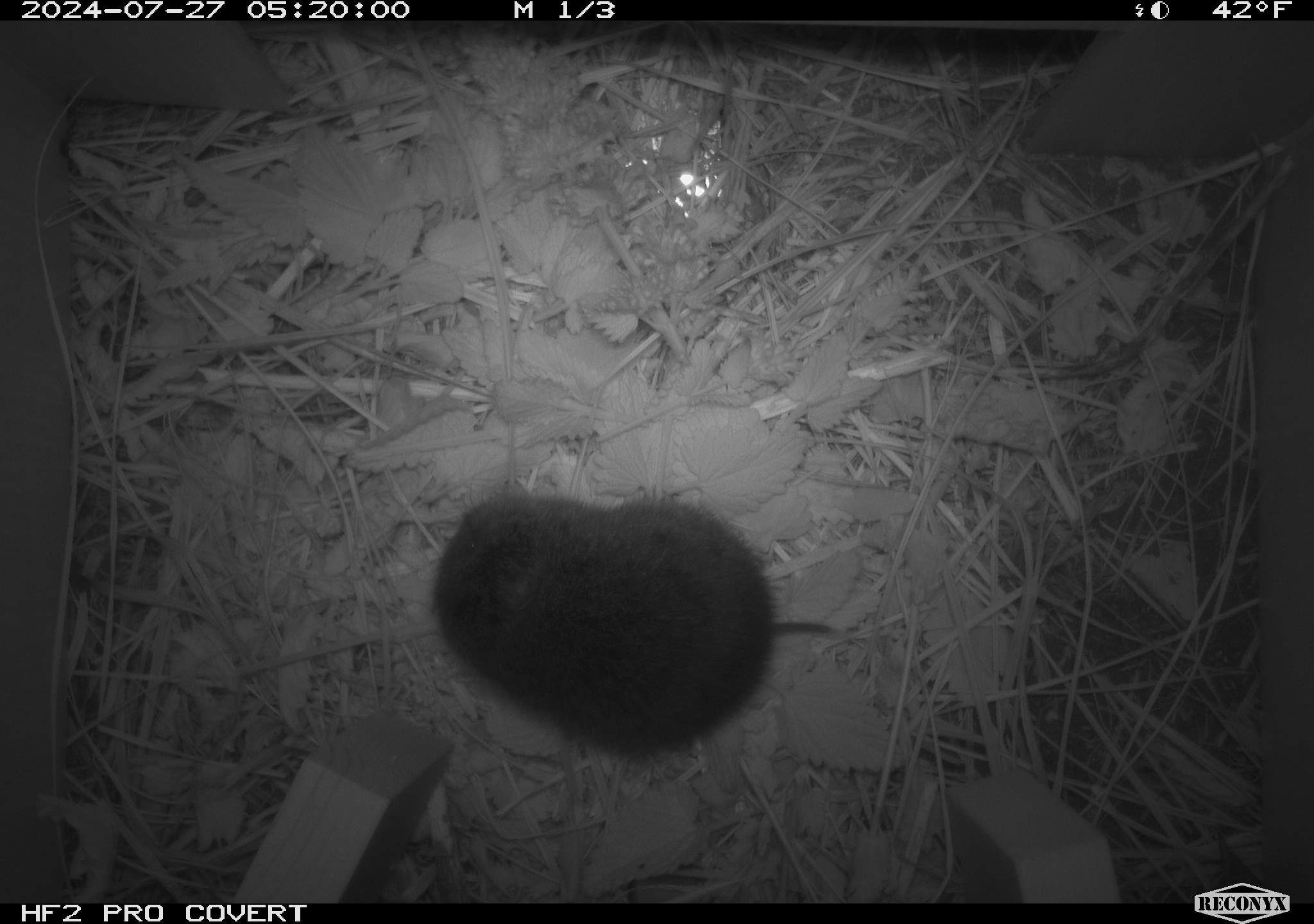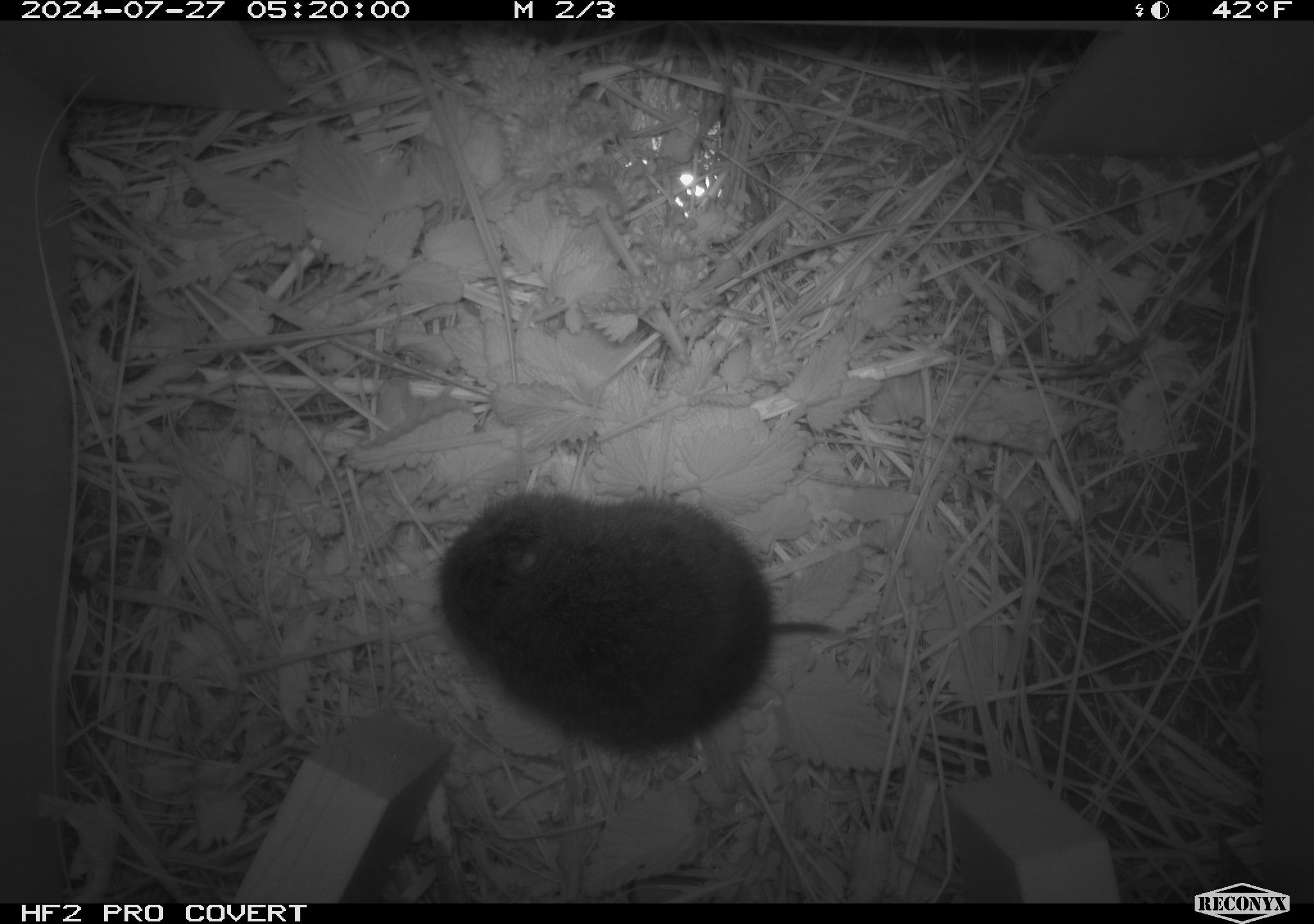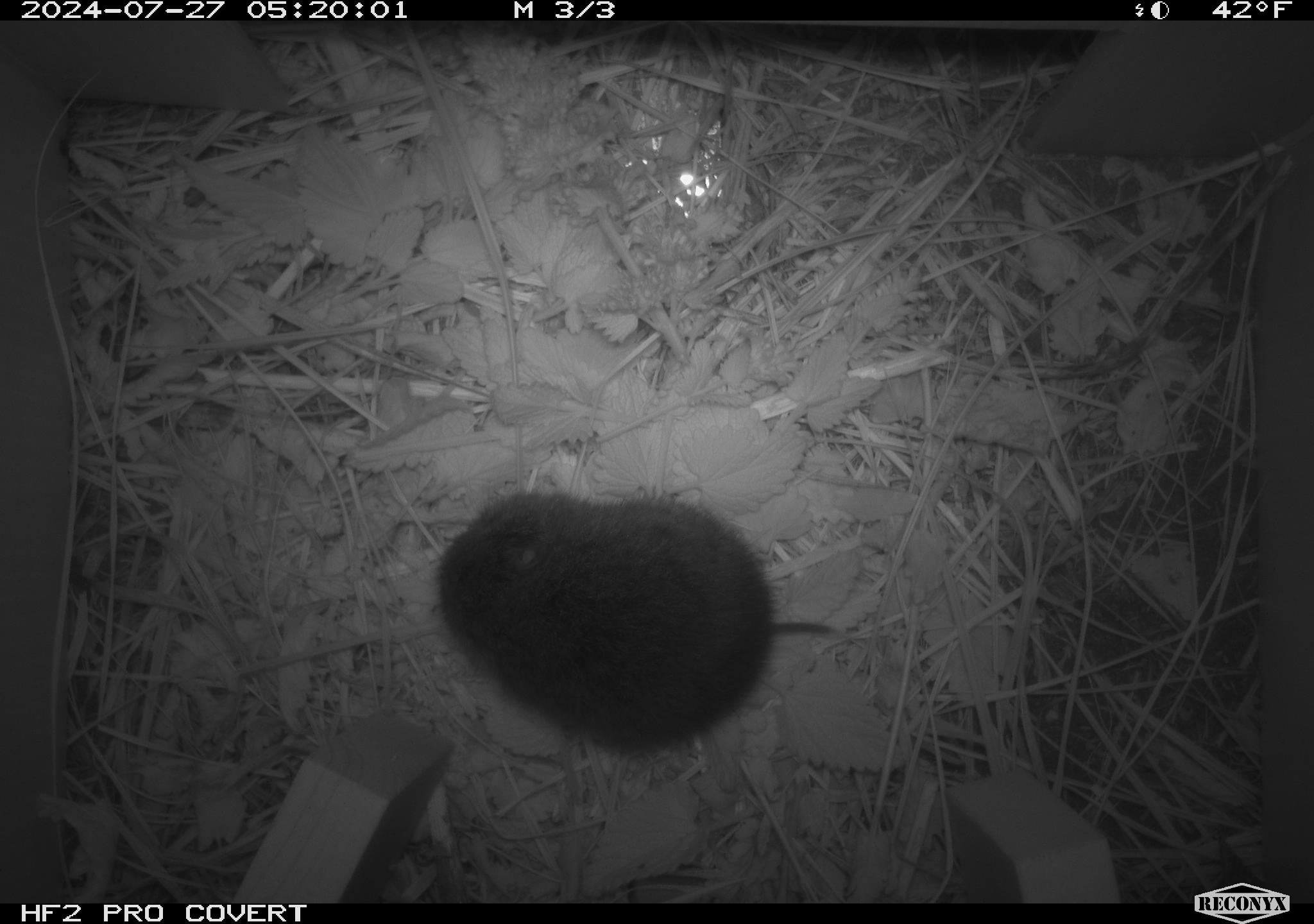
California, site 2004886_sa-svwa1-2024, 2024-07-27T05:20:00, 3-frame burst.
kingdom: Animalia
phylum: Chordata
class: Mammalia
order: Rodentia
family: Cricetidae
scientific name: Arvicolinae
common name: voles, lemmings, and muskrats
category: arvicolinae subfamily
Arvicolinae subfamily (voles, lemmings, and muskrats) (Arvicolinae).